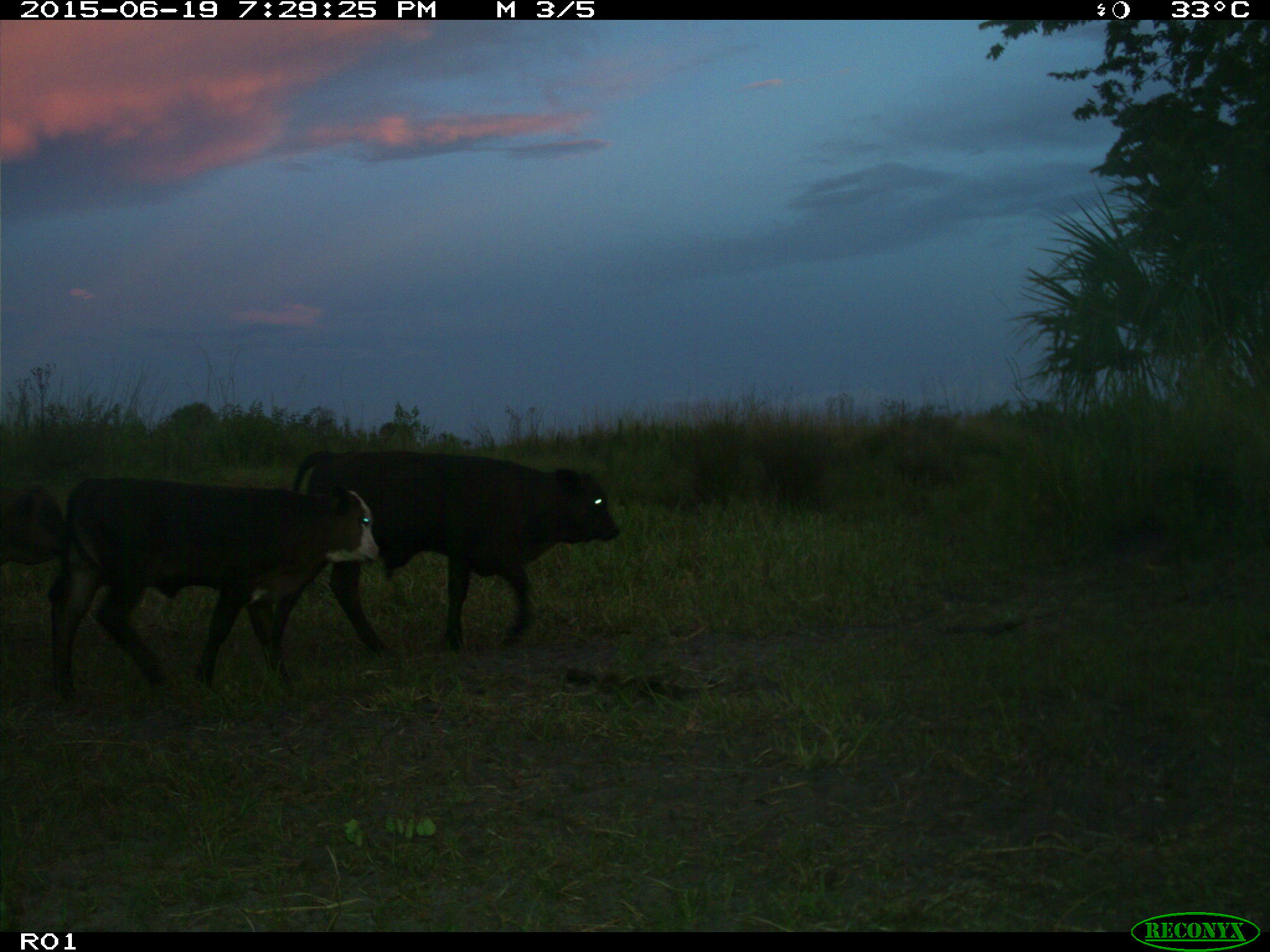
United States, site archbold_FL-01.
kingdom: Animalia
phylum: Chordata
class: Mammalia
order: Artiodactyla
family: Bovidae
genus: Bos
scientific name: Bos taurus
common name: domestic cow